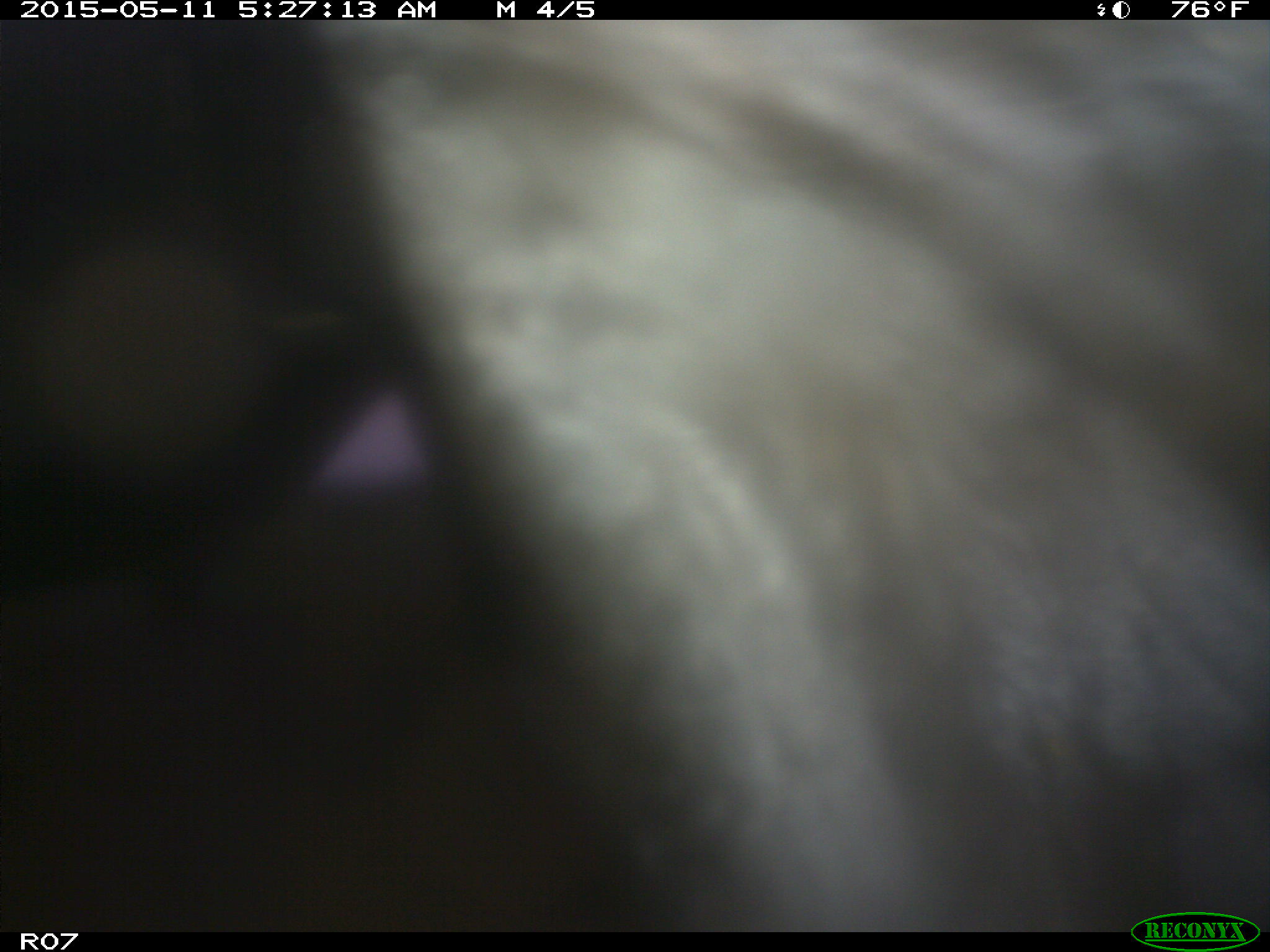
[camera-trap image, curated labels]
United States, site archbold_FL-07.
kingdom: Animalia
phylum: Chordata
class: Mammalia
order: Artiodactyla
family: Bovidae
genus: Bos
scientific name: Bos taurus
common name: domestic cow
Bos taurus (domestic cow).